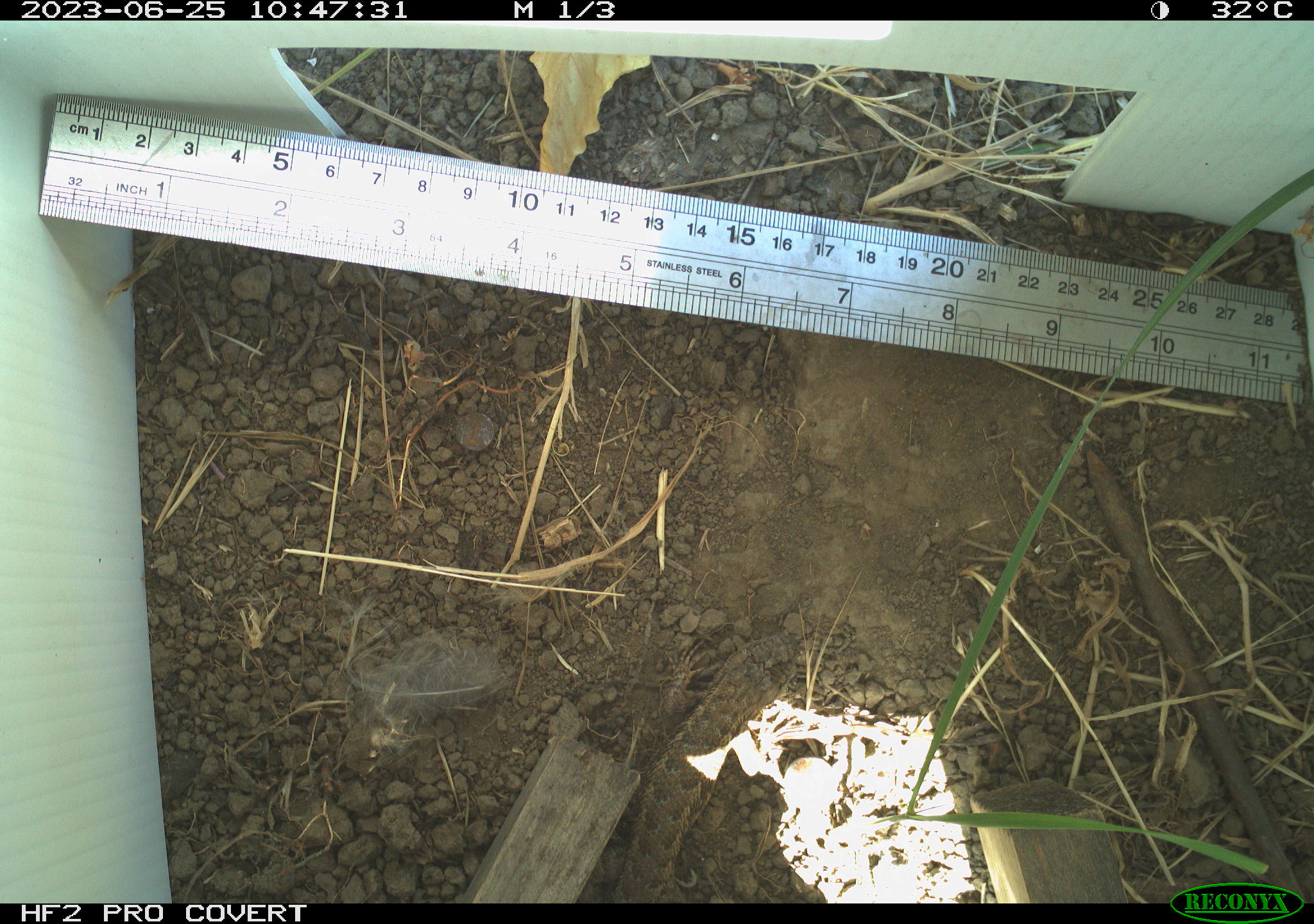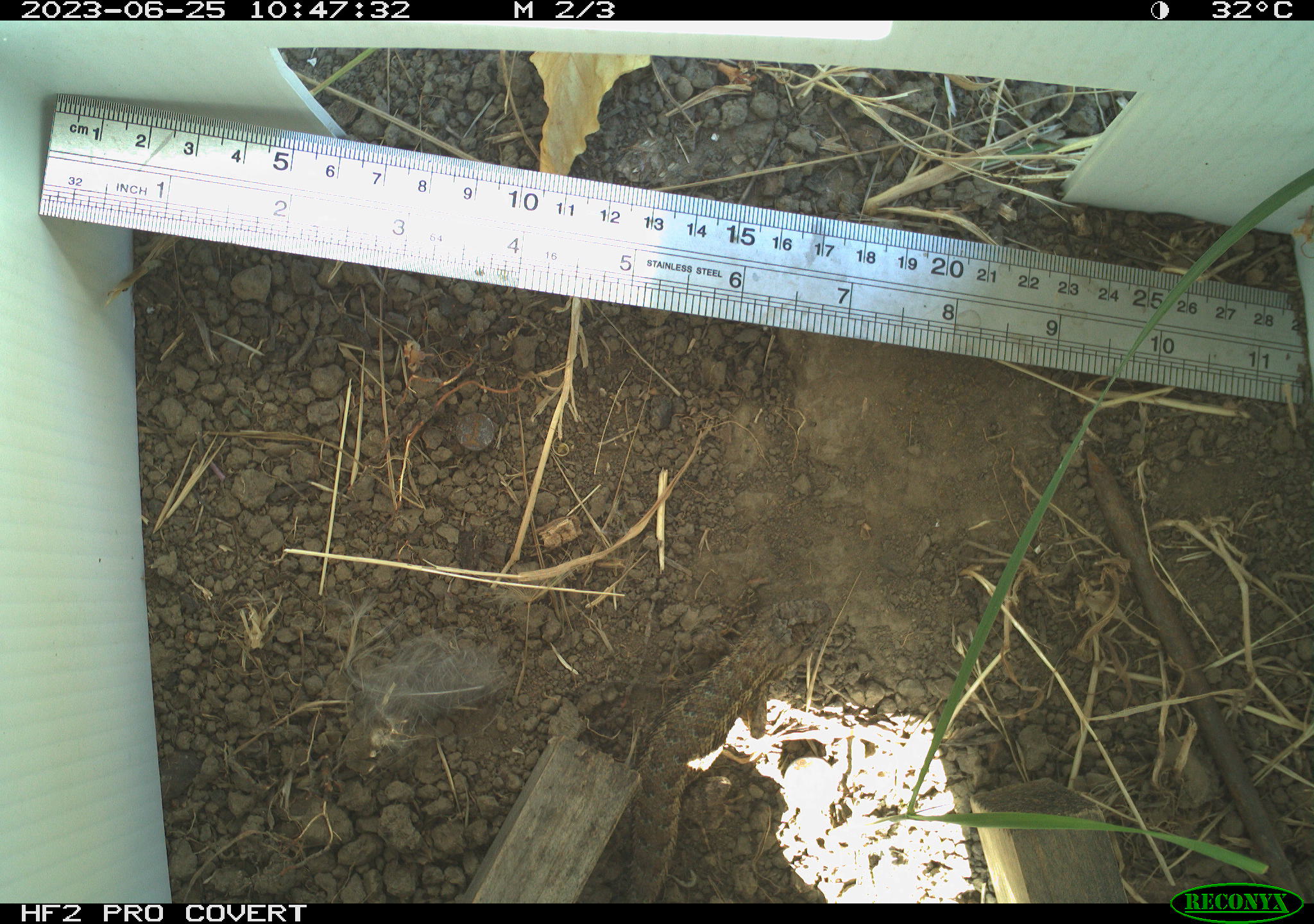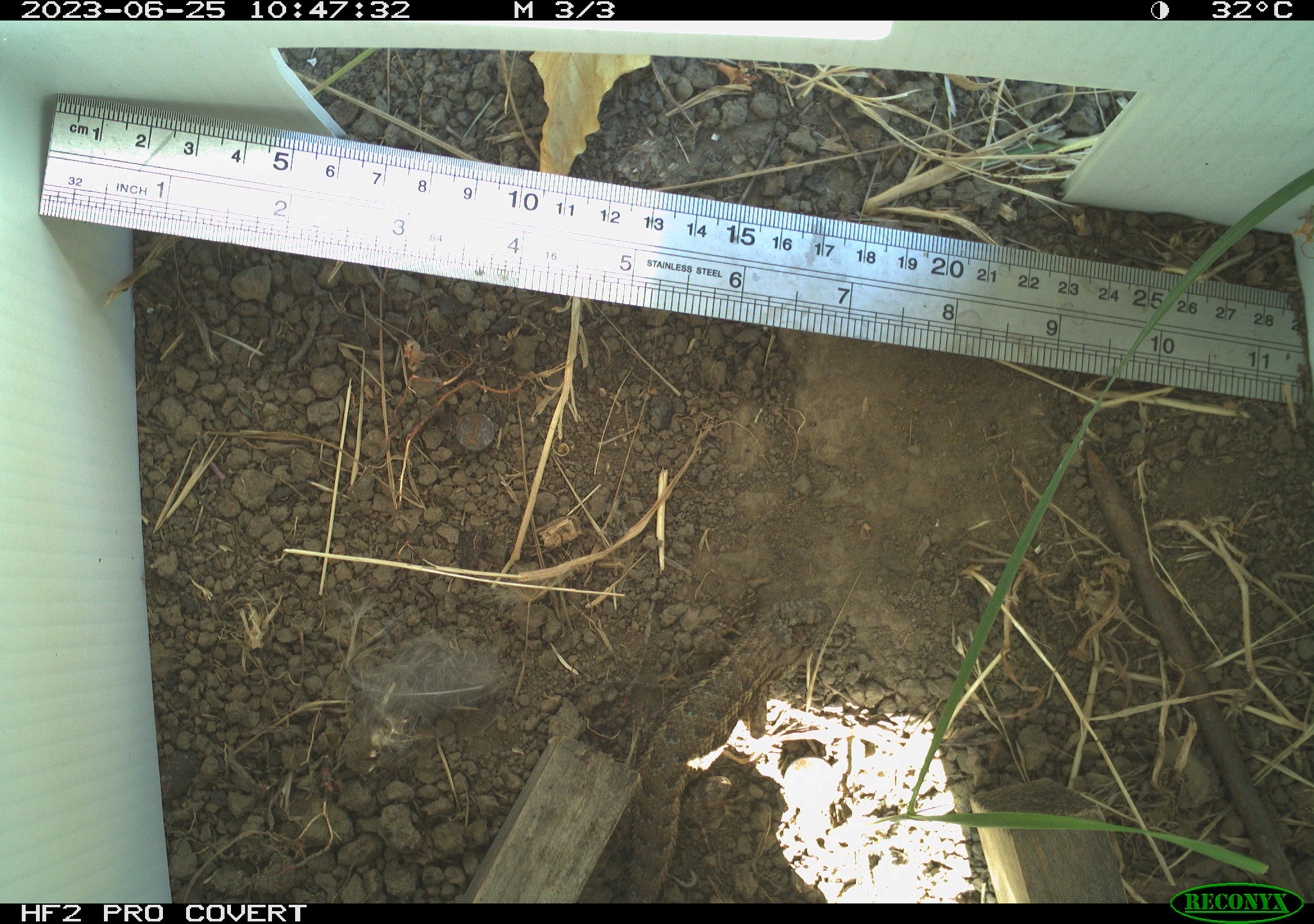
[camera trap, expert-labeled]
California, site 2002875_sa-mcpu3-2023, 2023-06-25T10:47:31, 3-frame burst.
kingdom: Animalia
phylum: Chordata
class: Reptilia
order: Squamata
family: Phrynosomatidae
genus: Sceloporus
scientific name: Sceloporus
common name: spiny lizards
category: sceloporus species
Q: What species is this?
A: Sceloporus species (spiny lizards) (Sceloporus).